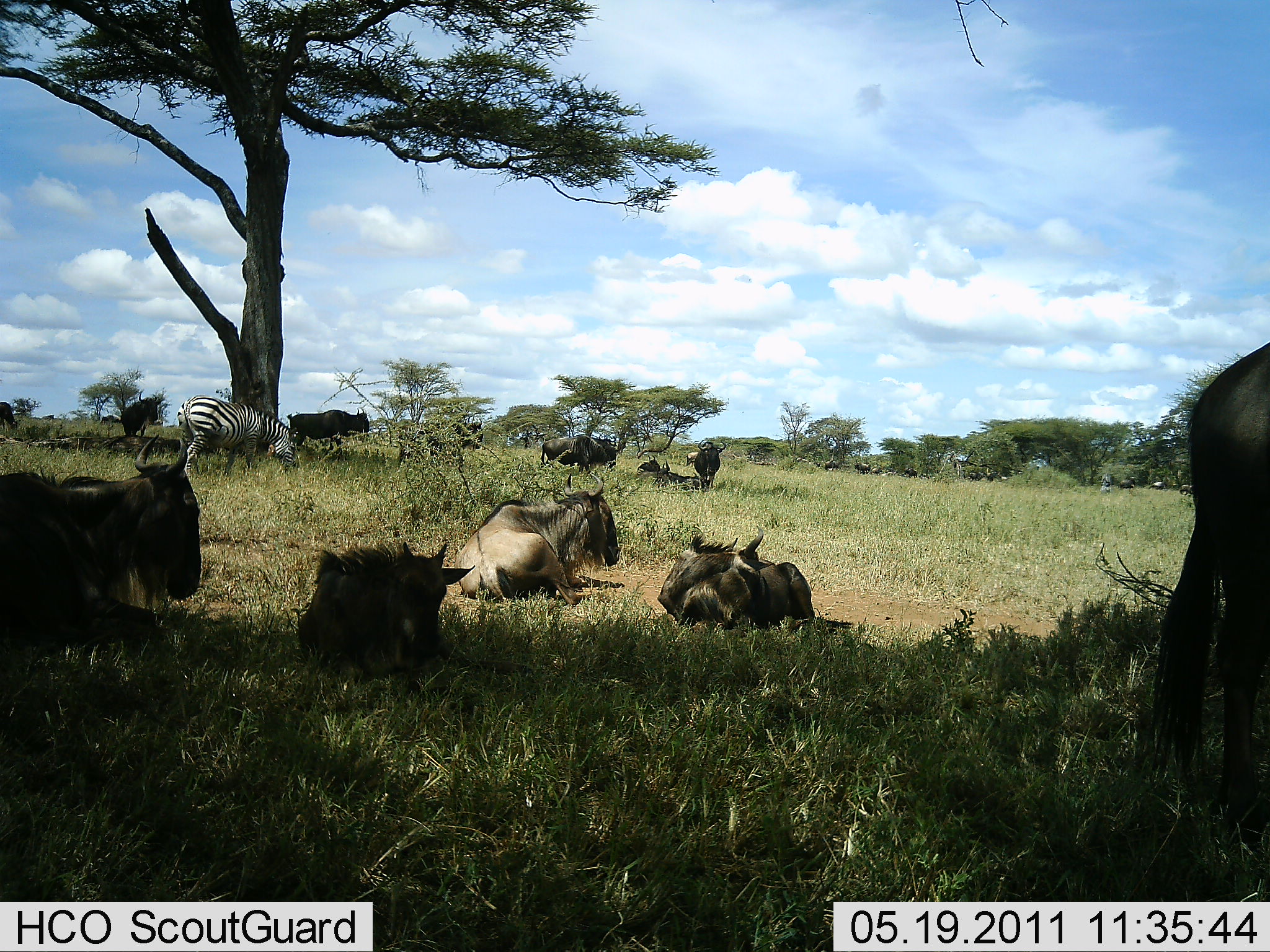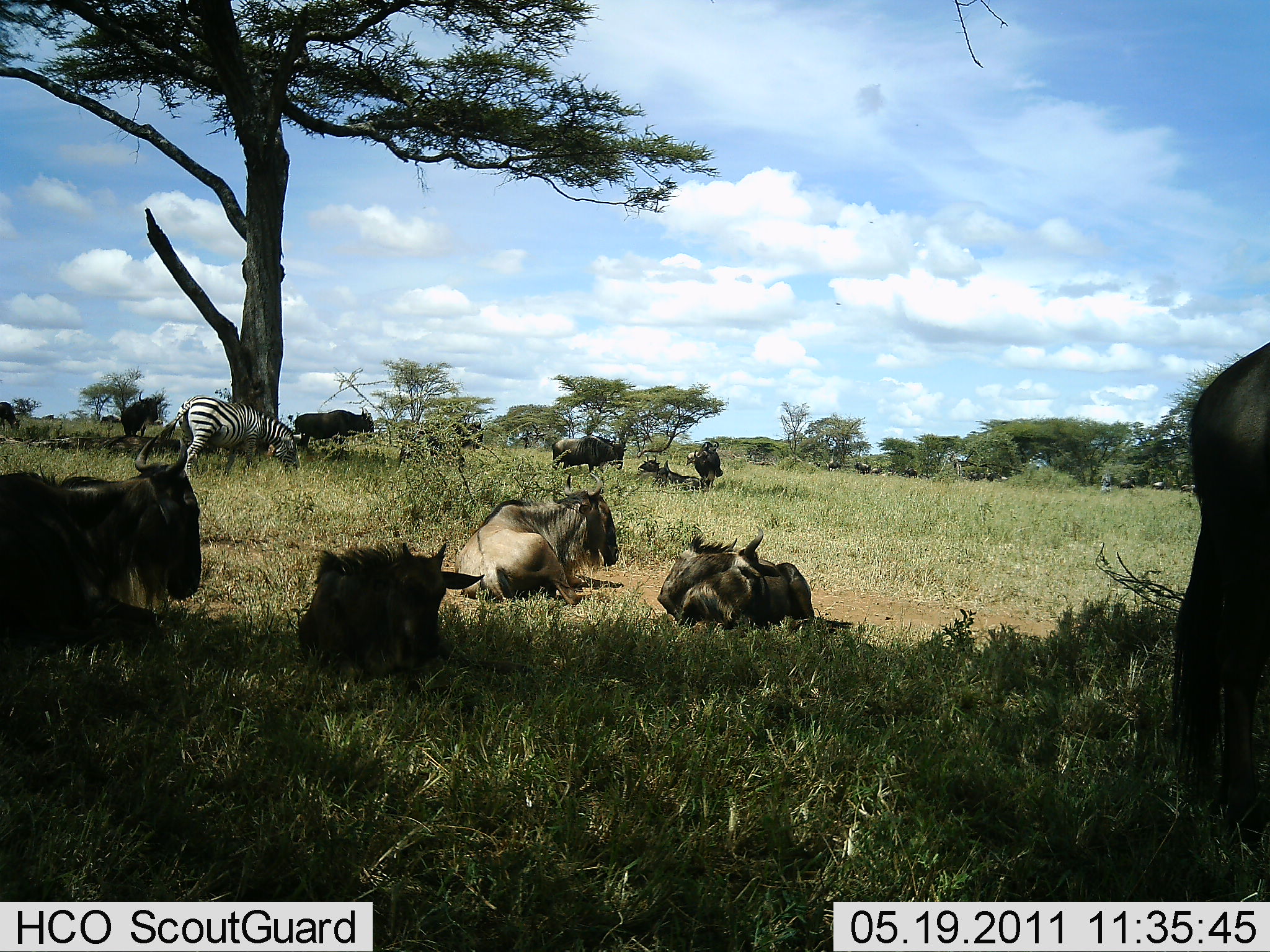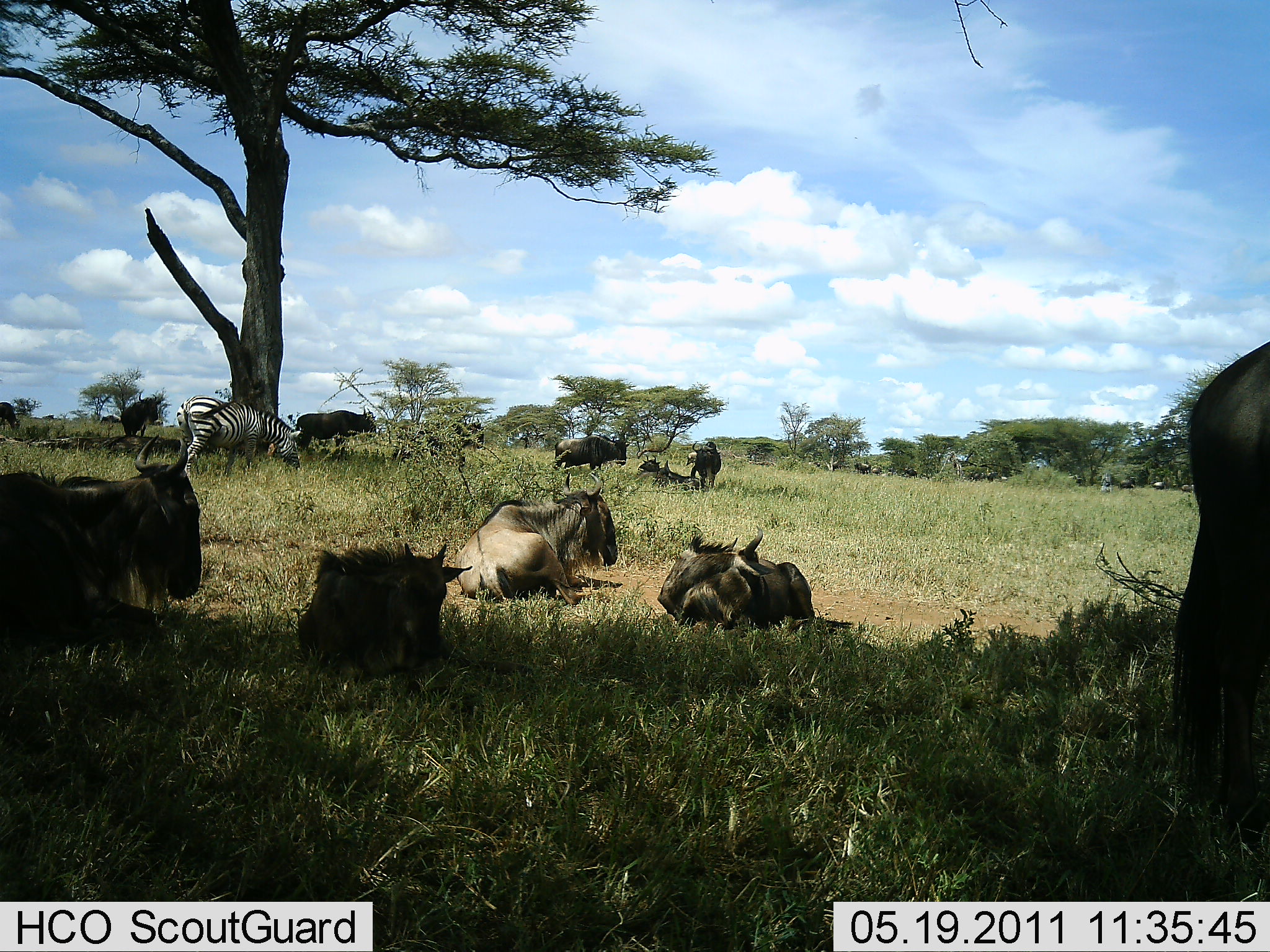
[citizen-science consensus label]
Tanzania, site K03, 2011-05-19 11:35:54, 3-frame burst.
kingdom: Animalia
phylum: Chordata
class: Mammalia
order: Artiodactyla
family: Bovidae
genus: Connochaetes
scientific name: Connochaetes taurinus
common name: blue wildebeest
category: wildebeest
Wildebeest (blue wildebeest) (Connochaetes taurinus), count 11-50. Behavior (volunteer vote fractions): standing 62%, resting 100%, moving 0%, interacting 8%. Young present (vote fraction): 15%. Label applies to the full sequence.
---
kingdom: Animalia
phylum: Chordata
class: Mammalia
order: Perissodactyla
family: Equidae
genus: Equus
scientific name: Equus quagga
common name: plains zebra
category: zebra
Zebra (plains zebra) (Equus quagga), count 1. Behavior (volunteer vote fractions): standing 18%, resting 0%, moving 0%, interacting 0%. Young present (vote fraction): 0%. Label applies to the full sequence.